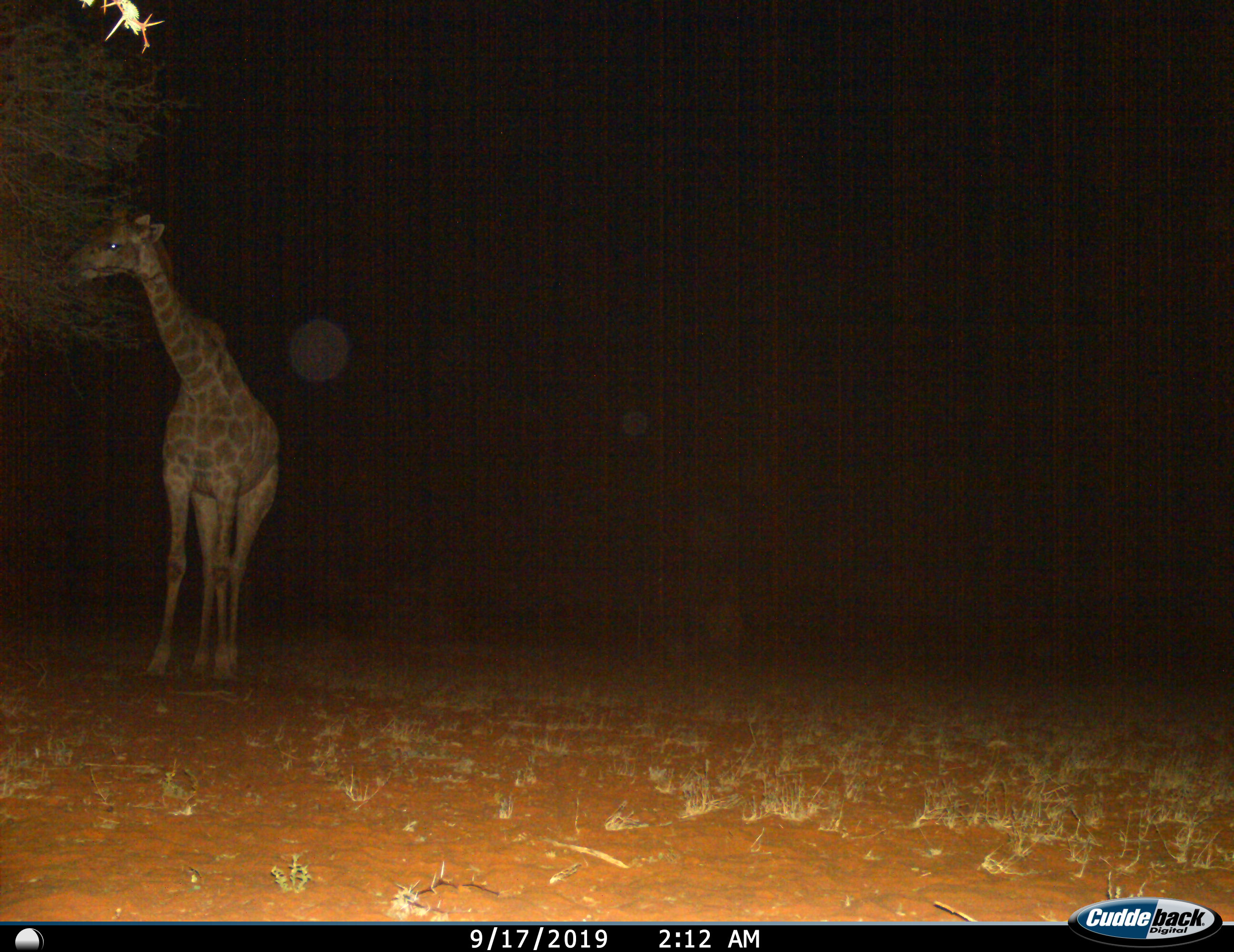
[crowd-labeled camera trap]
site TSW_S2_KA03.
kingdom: Animalia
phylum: Chordata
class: Mammalia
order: Artiodactyla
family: Giraffidae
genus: Giraffa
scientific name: Giraffa camelopardalis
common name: giraffe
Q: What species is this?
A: Giraffe (Giraffa camelopardalis).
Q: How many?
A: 1.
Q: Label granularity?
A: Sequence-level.